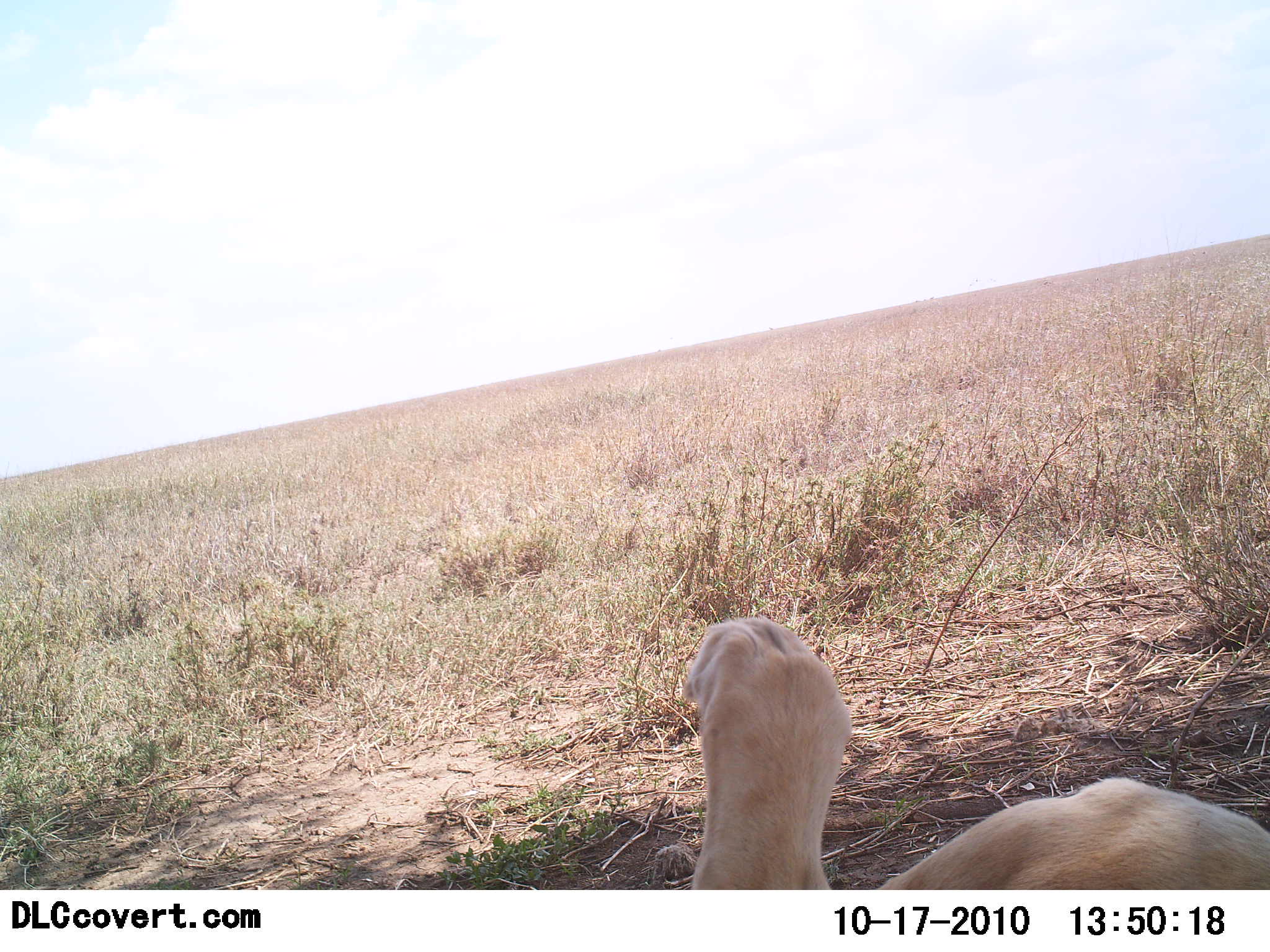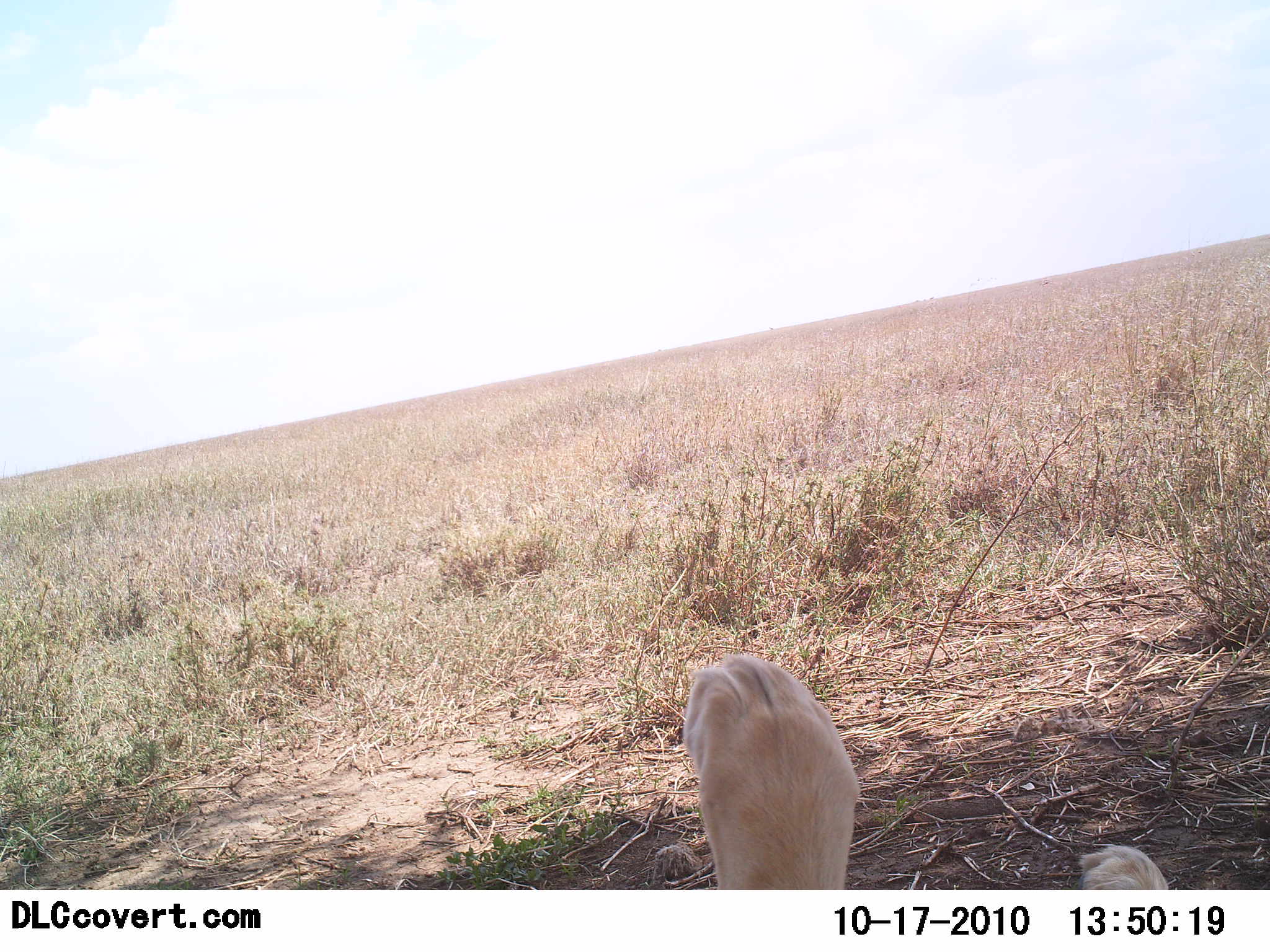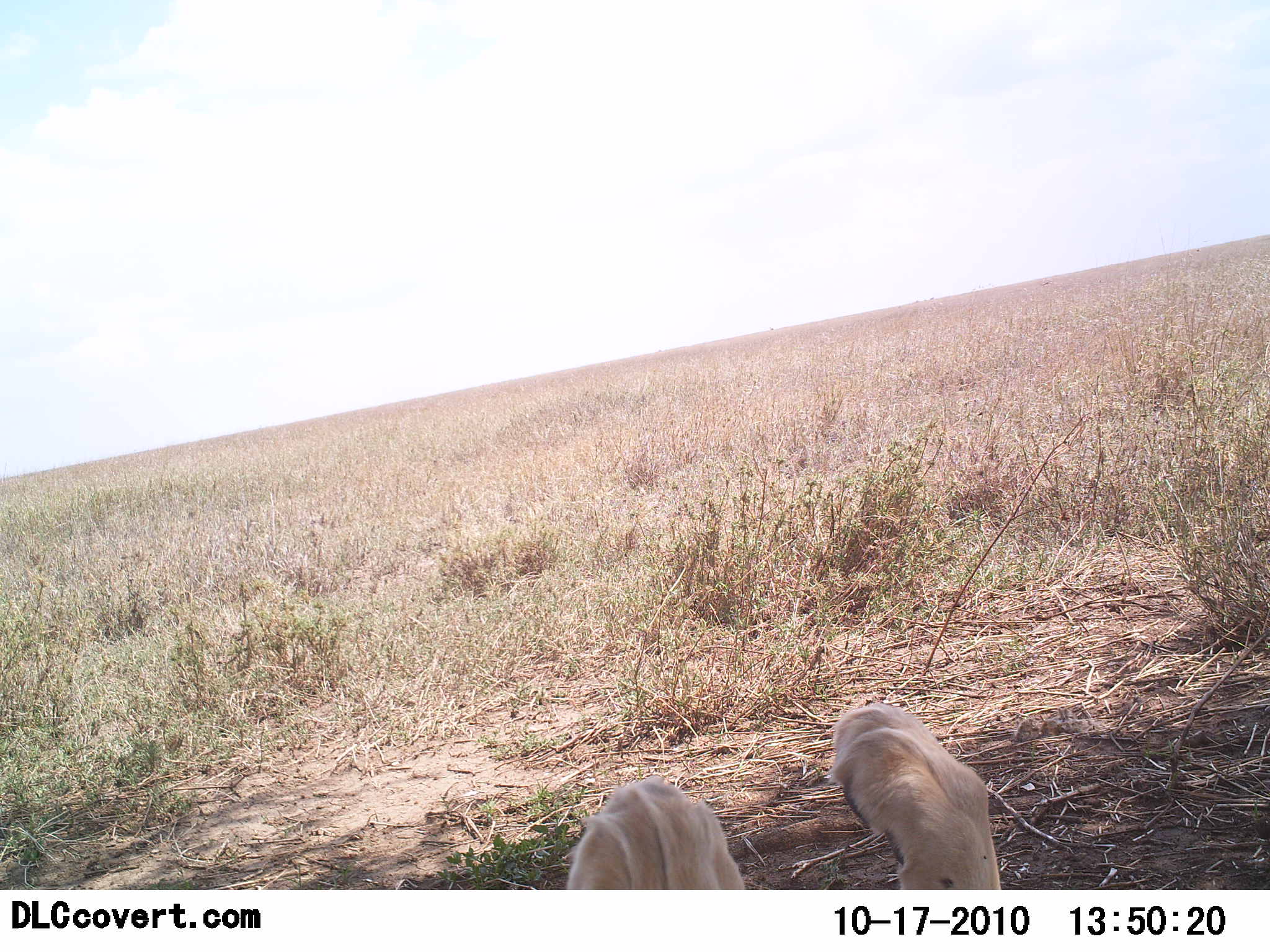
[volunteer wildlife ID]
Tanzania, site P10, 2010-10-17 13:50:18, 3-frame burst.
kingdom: Animalia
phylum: Chordata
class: Mammalia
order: Carnivora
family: Felidae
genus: Panthera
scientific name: Panthera leo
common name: lion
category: lionfemale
Lionfemale (lion) (Panthera leo), count 1. Behavior (volunteer vote fractions): standing 0%, resting 50%, moving 36%, interacting 14%. Young present (vote fraction): 0%. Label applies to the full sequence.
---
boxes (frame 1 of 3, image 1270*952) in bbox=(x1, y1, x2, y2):
animal: bbox=(681, 616, 1270, 890)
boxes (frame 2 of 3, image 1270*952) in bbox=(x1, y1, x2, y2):
animal: bbox=(682, 652, 1169, 890)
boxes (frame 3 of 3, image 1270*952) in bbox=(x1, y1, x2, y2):
animal: bbox=(567, 703, 1001, 890)